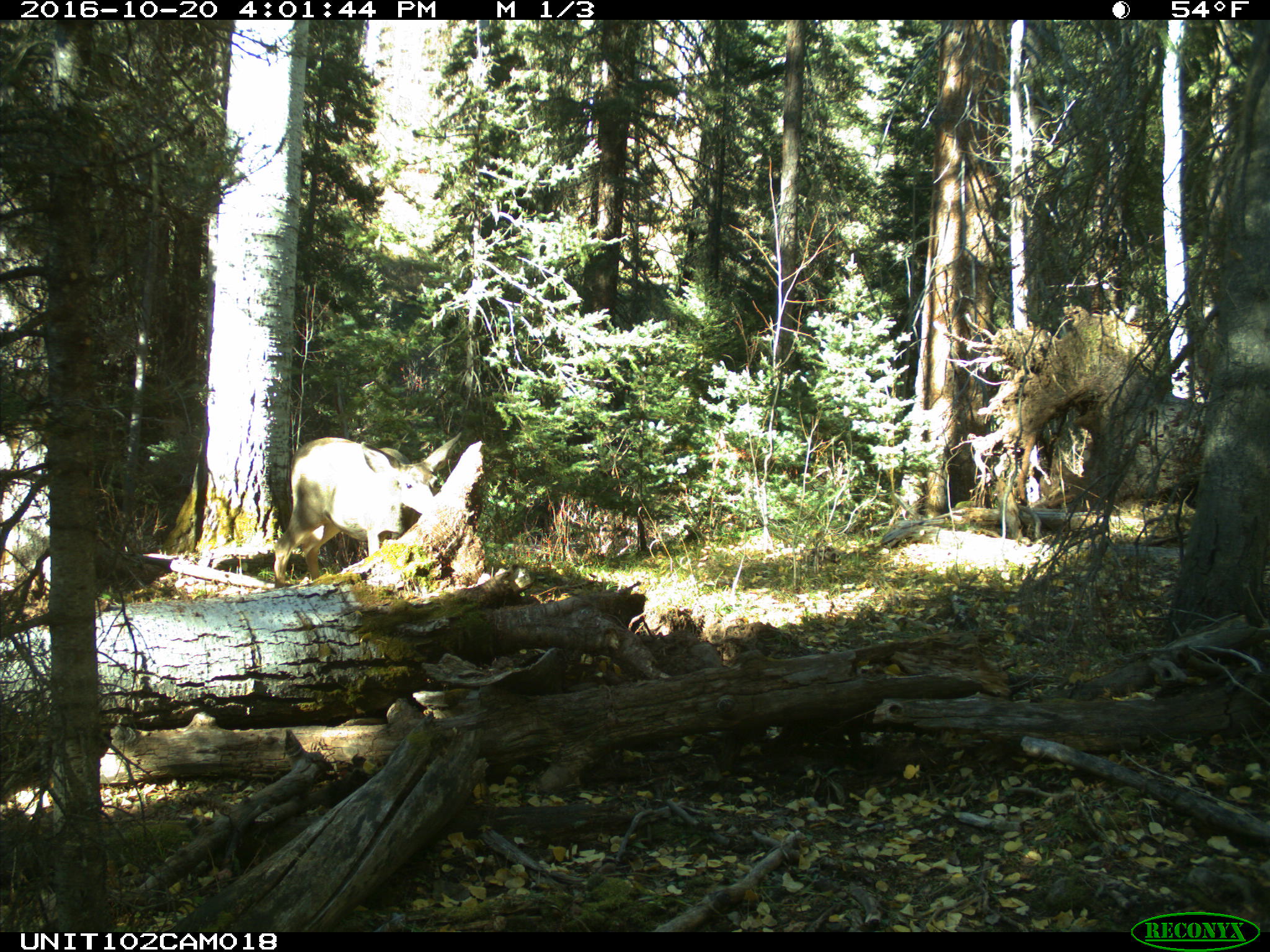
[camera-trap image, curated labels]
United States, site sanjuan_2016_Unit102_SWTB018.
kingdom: Animalia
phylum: Chordata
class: Mammalia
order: Artiodactyla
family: Cervidae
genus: Odocoileus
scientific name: Odocoileus hemionus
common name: mule deer